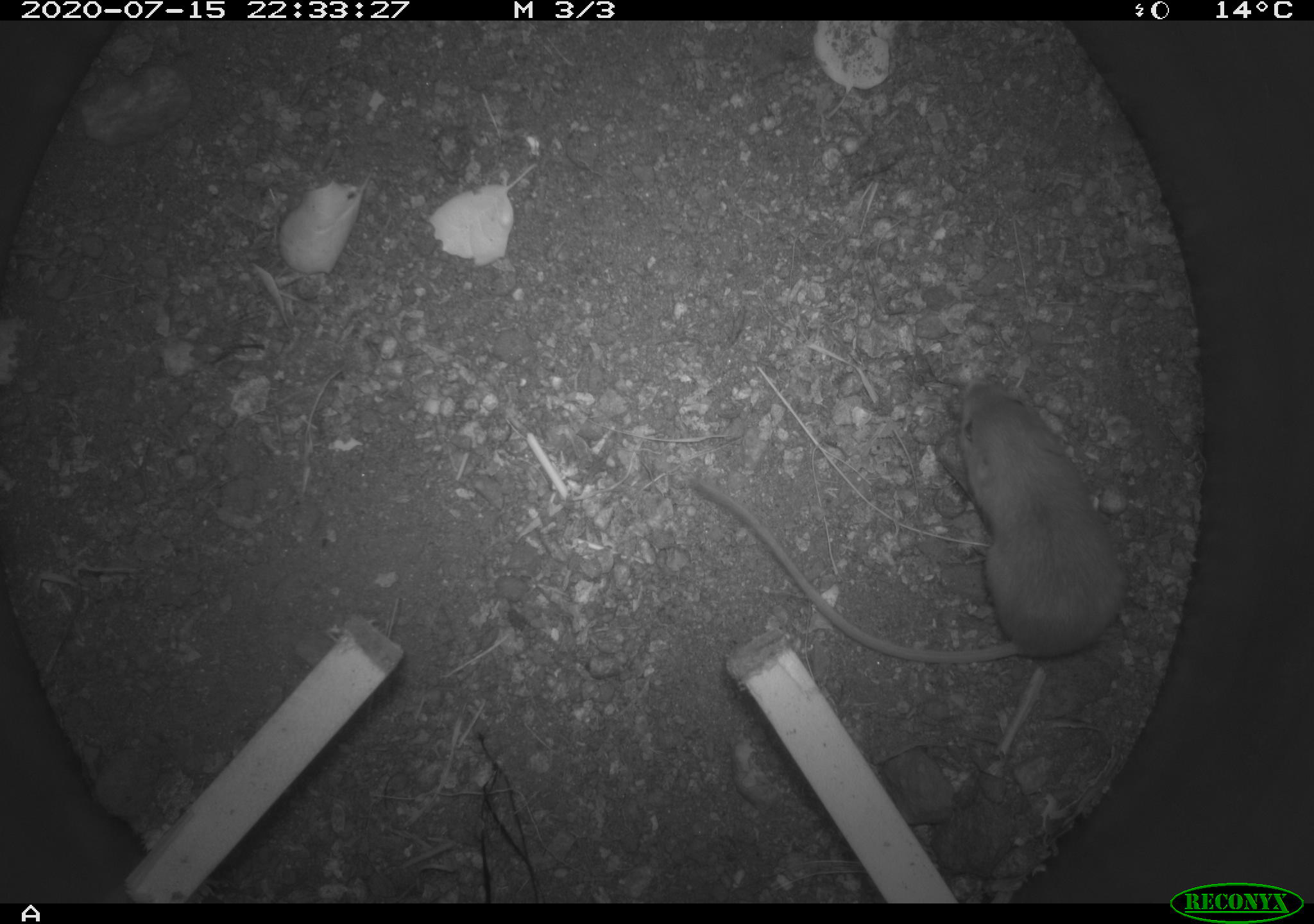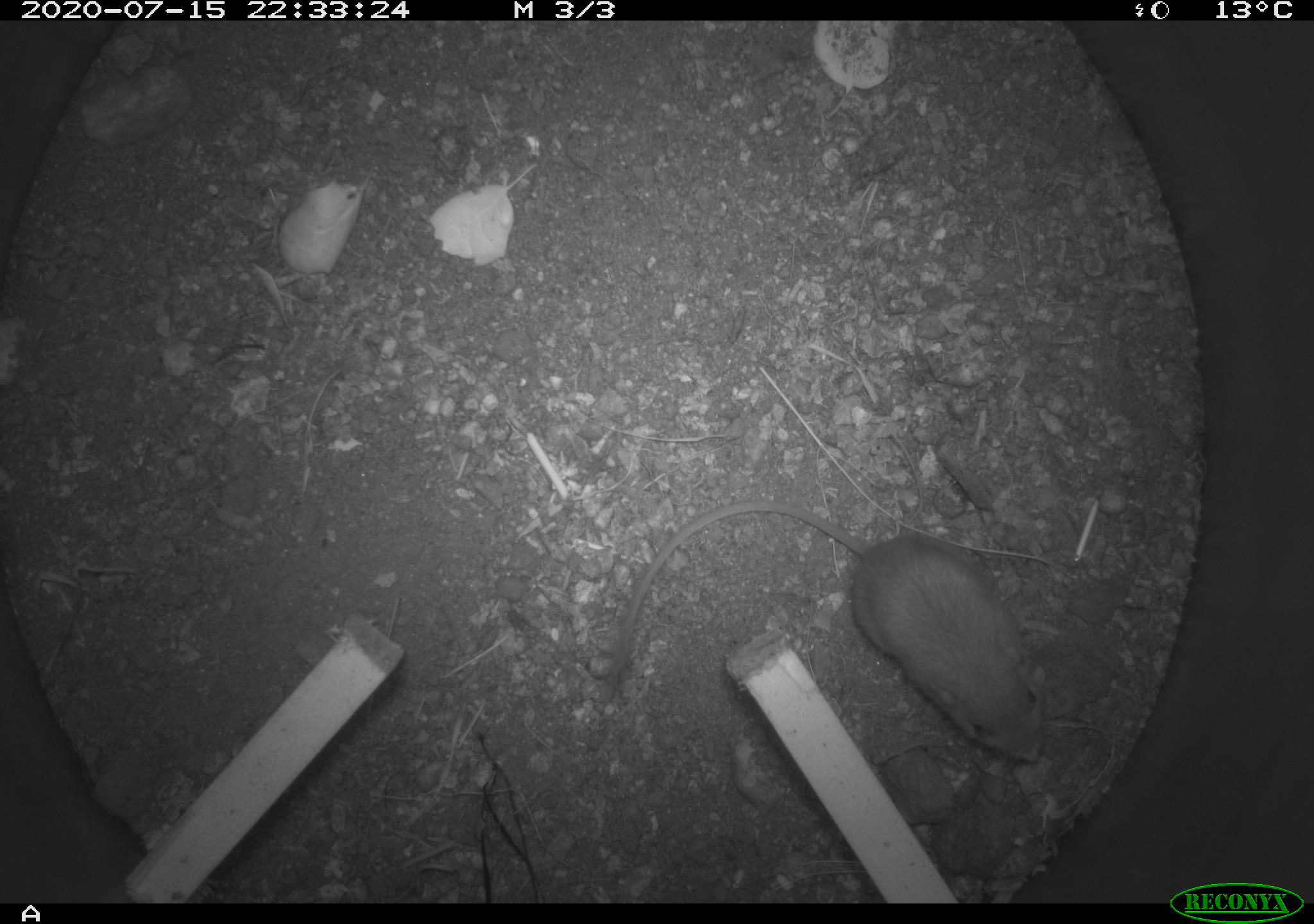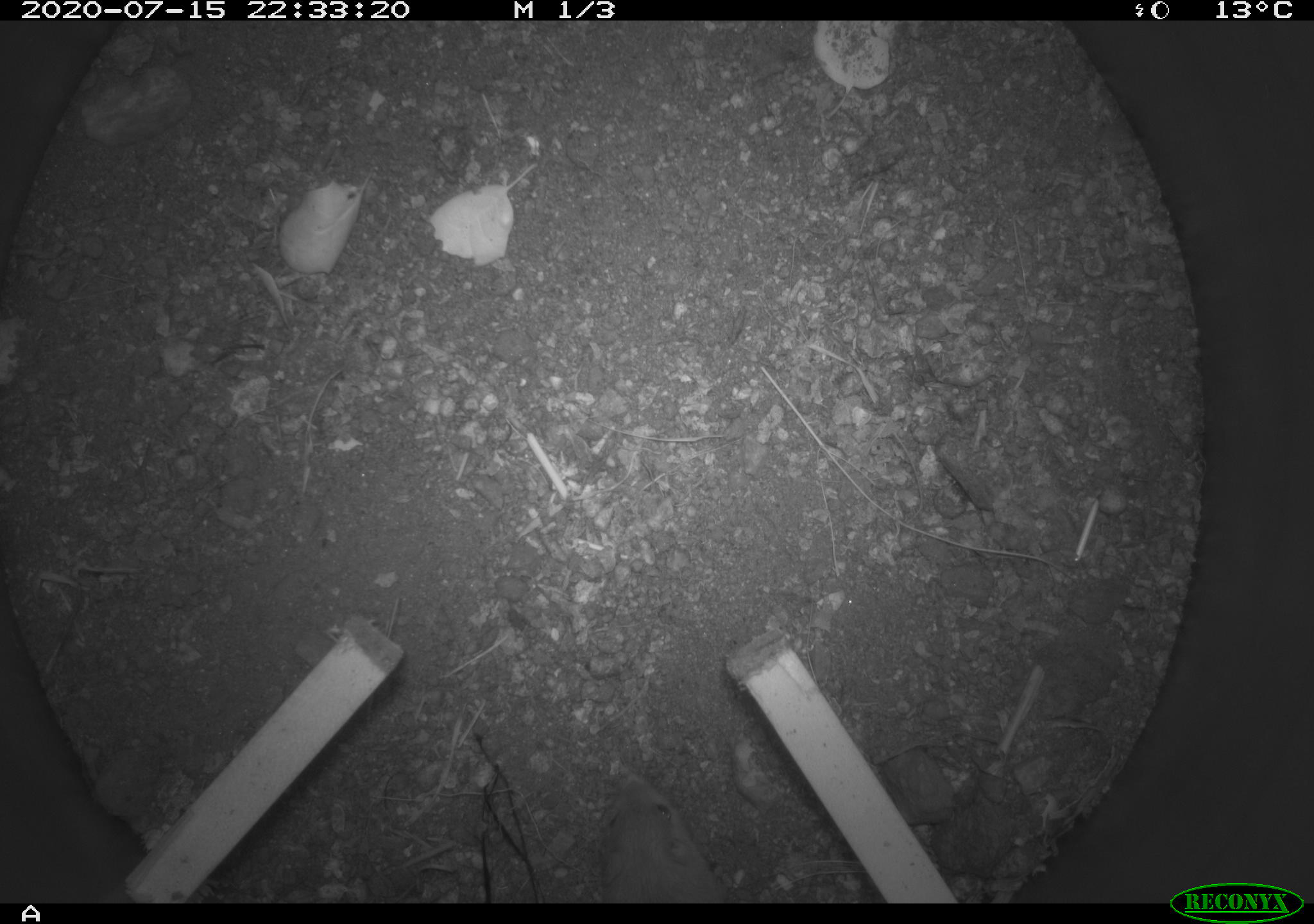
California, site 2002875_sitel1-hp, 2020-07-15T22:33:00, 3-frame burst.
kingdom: Animalia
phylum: Chordata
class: Mammalia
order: Rodentia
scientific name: Rodentia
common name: rodent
Rodent (Rodentia).